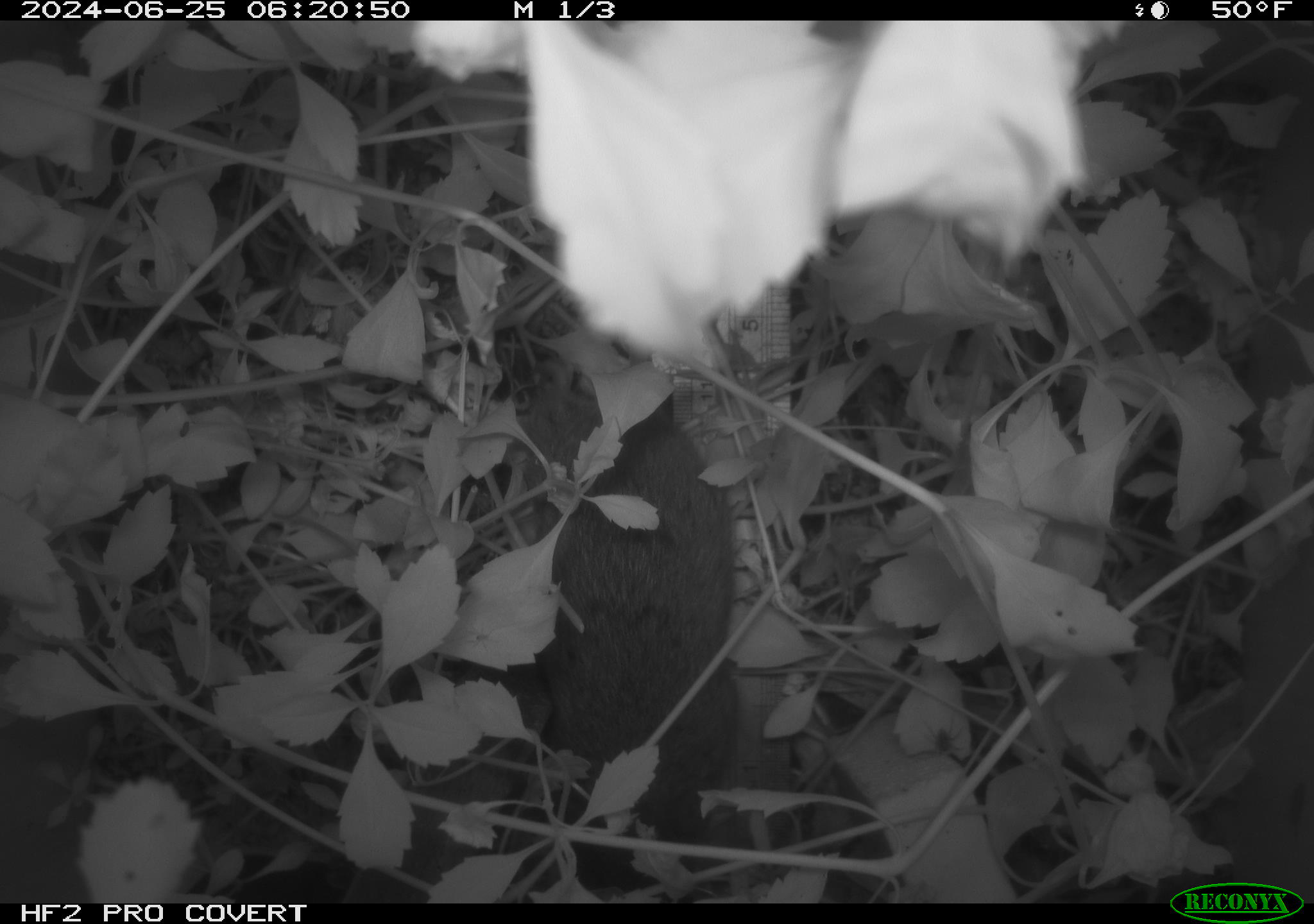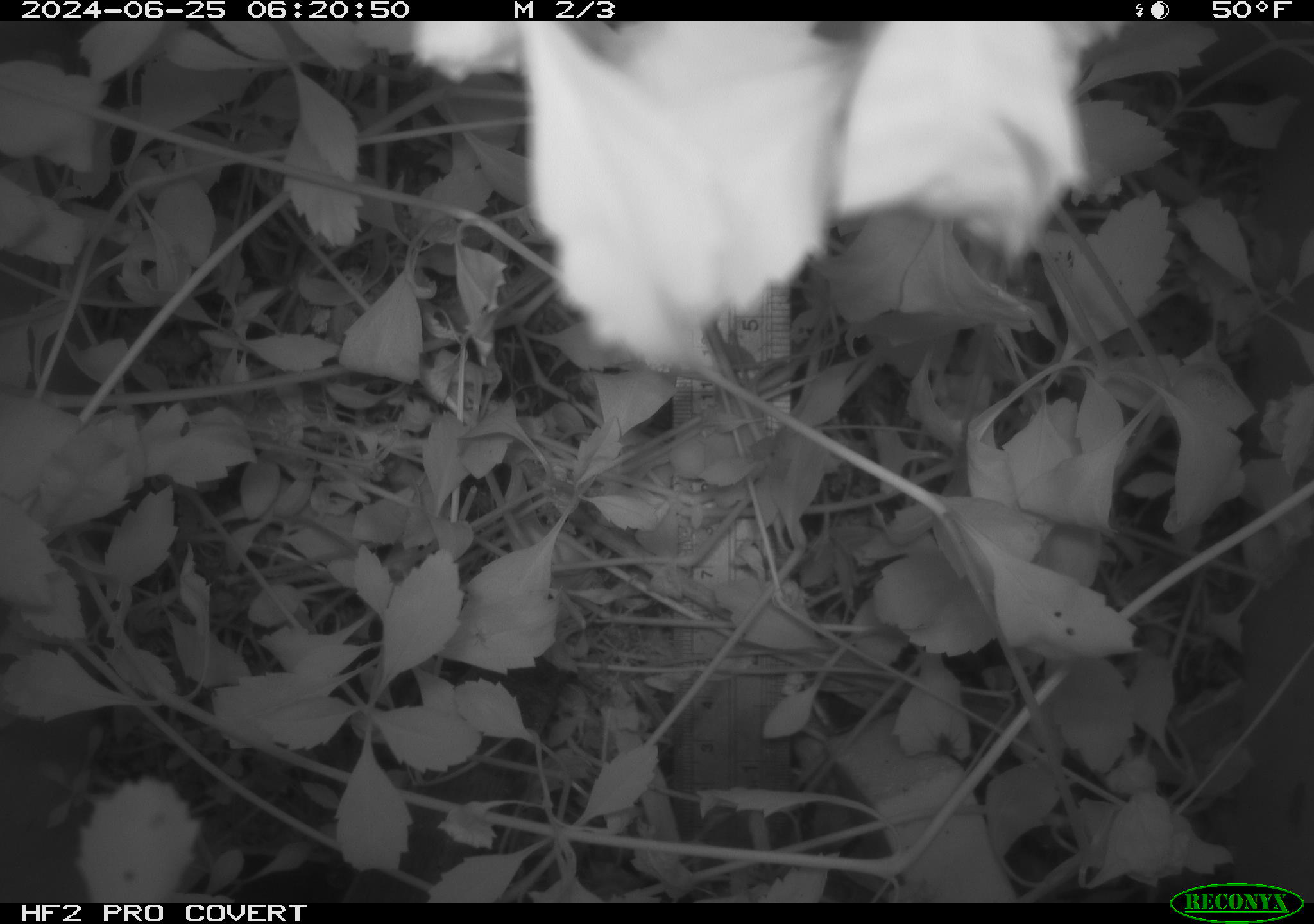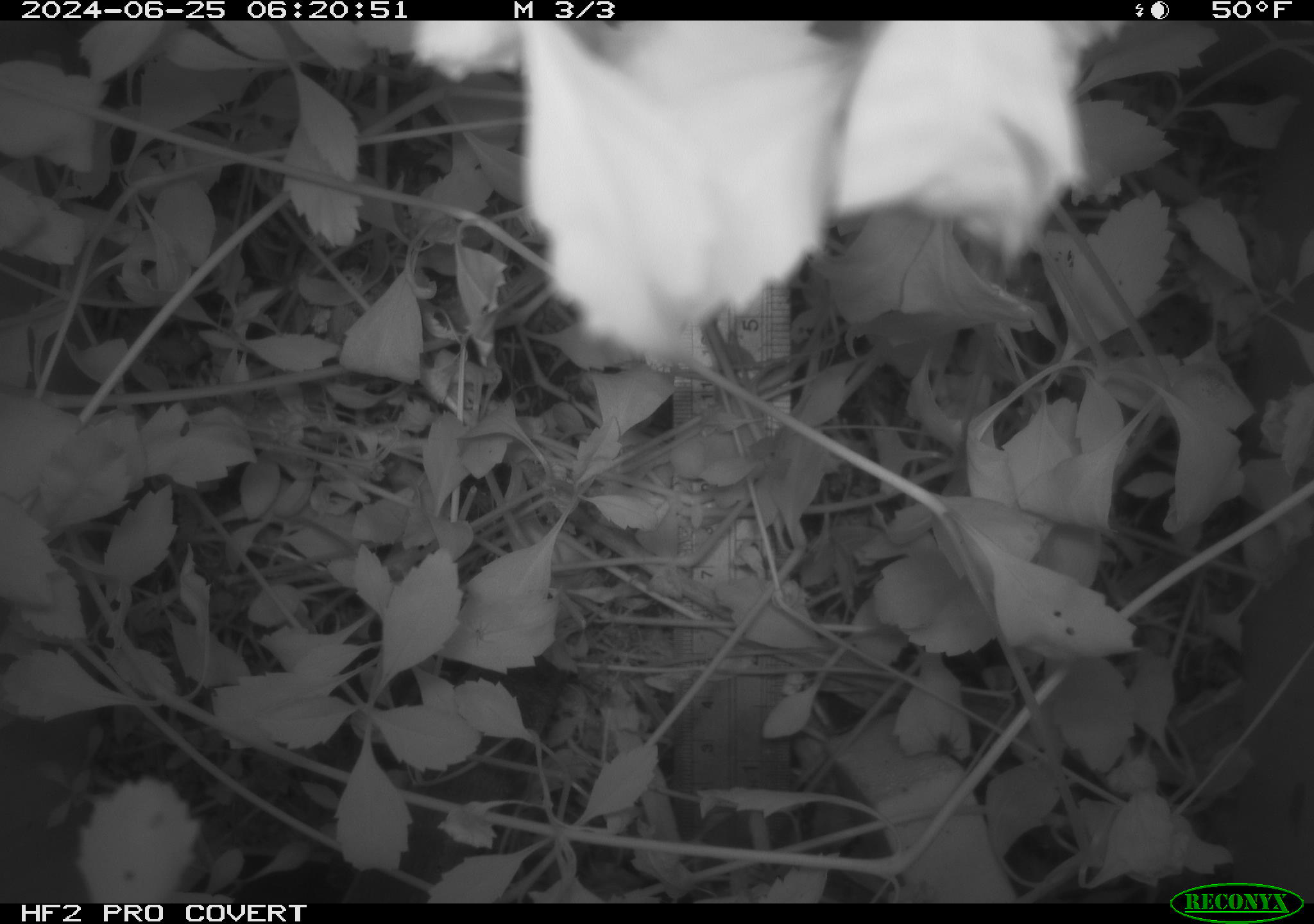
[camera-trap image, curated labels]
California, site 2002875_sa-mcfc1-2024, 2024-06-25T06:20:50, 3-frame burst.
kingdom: Animalia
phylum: Chordata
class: Mammalia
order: Rodentia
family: Cricetidae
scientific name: Arvicolinae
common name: voles, lemmings, and muskrats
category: arvicolinae subfamily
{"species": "arvicolinae subfamily (voles, lemmings, and muskrats) (Arvicolinae)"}